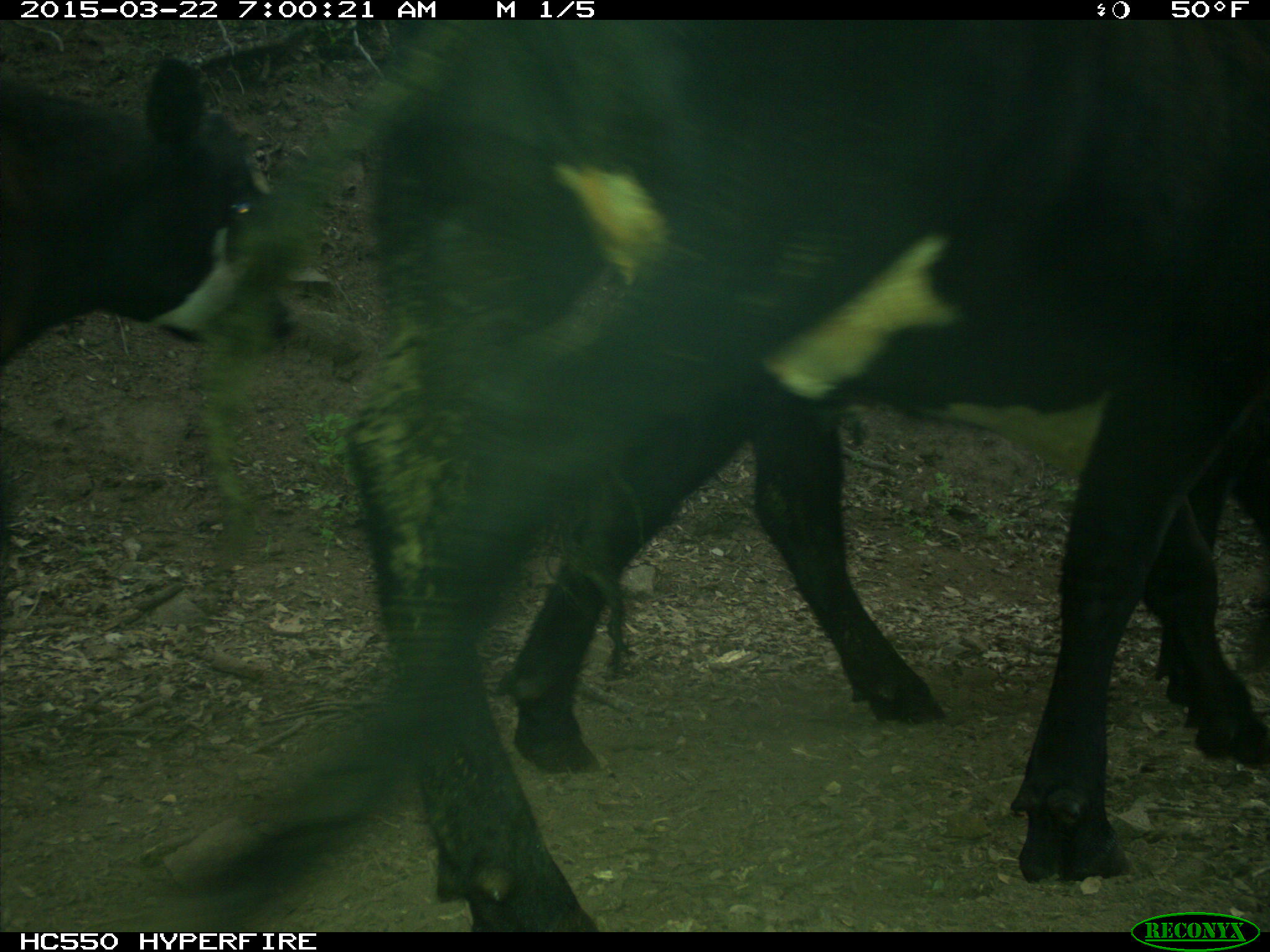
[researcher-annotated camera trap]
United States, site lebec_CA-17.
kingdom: Animalia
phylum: Chordata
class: Mammalia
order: Artiodactyla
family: Bovidae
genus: Bos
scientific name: Bos taurus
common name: domestic cow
Bos taurus (domestic cow).